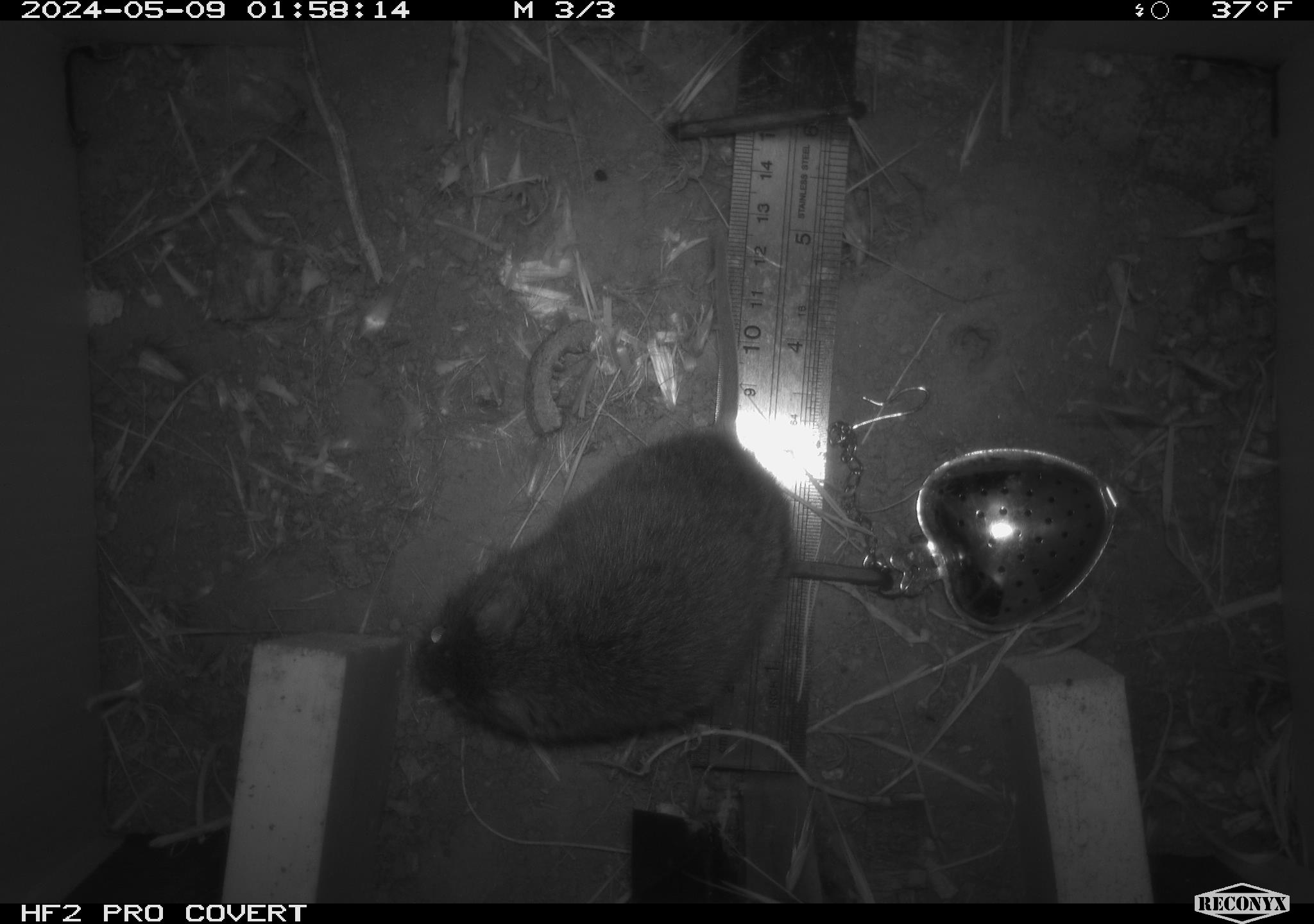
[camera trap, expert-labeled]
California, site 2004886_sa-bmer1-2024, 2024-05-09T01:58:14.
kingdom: Animalia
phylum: Chordata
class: Mammalia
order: Rodentia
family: Cricetidae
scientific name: Arvicolinae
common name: voles, lemmings, and muskrats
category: arvicolinae subfamily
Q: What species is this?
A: Arvicolinae subfamily (voles, lemmings, and muskrats) (Arvicolinae).